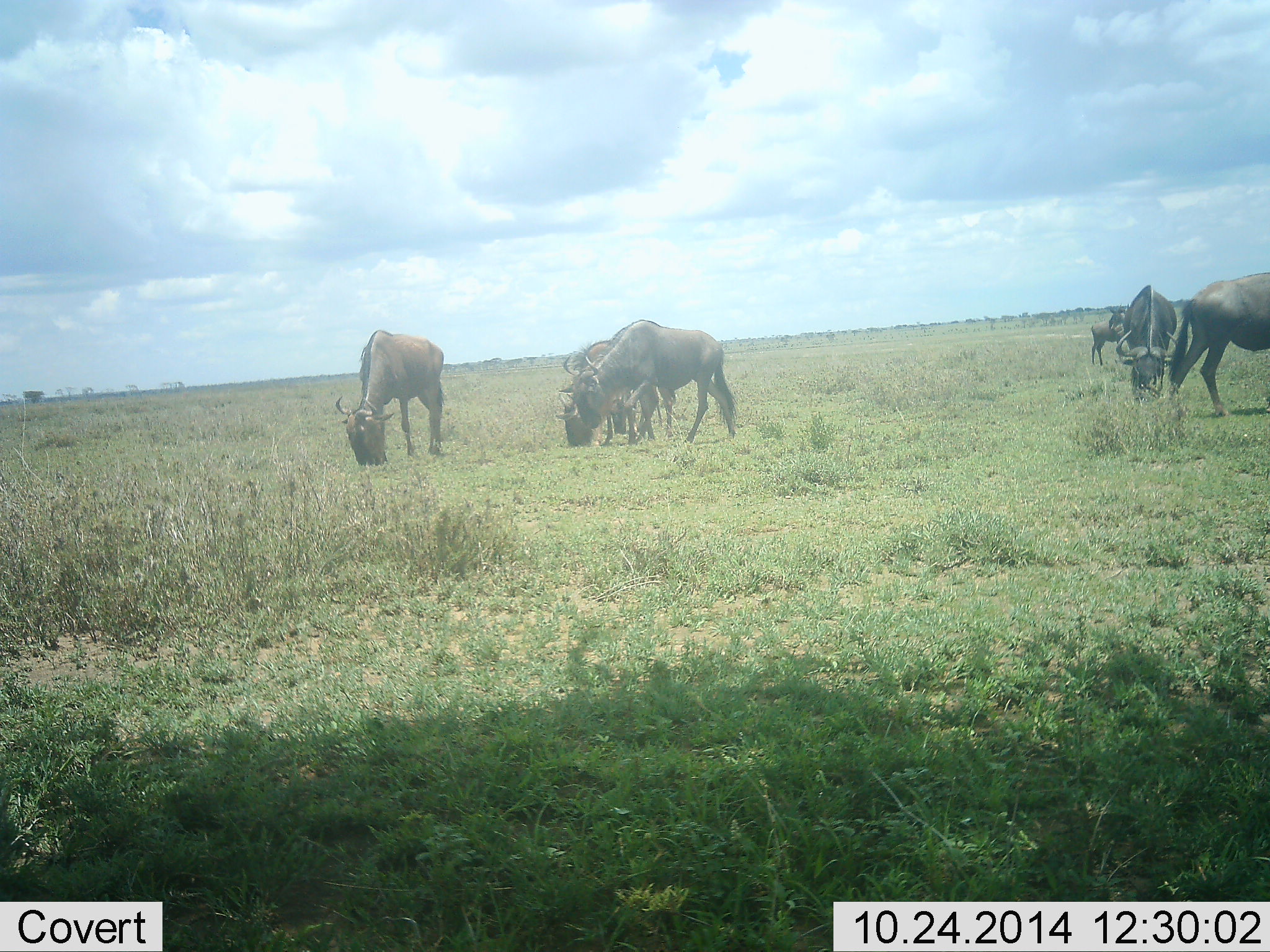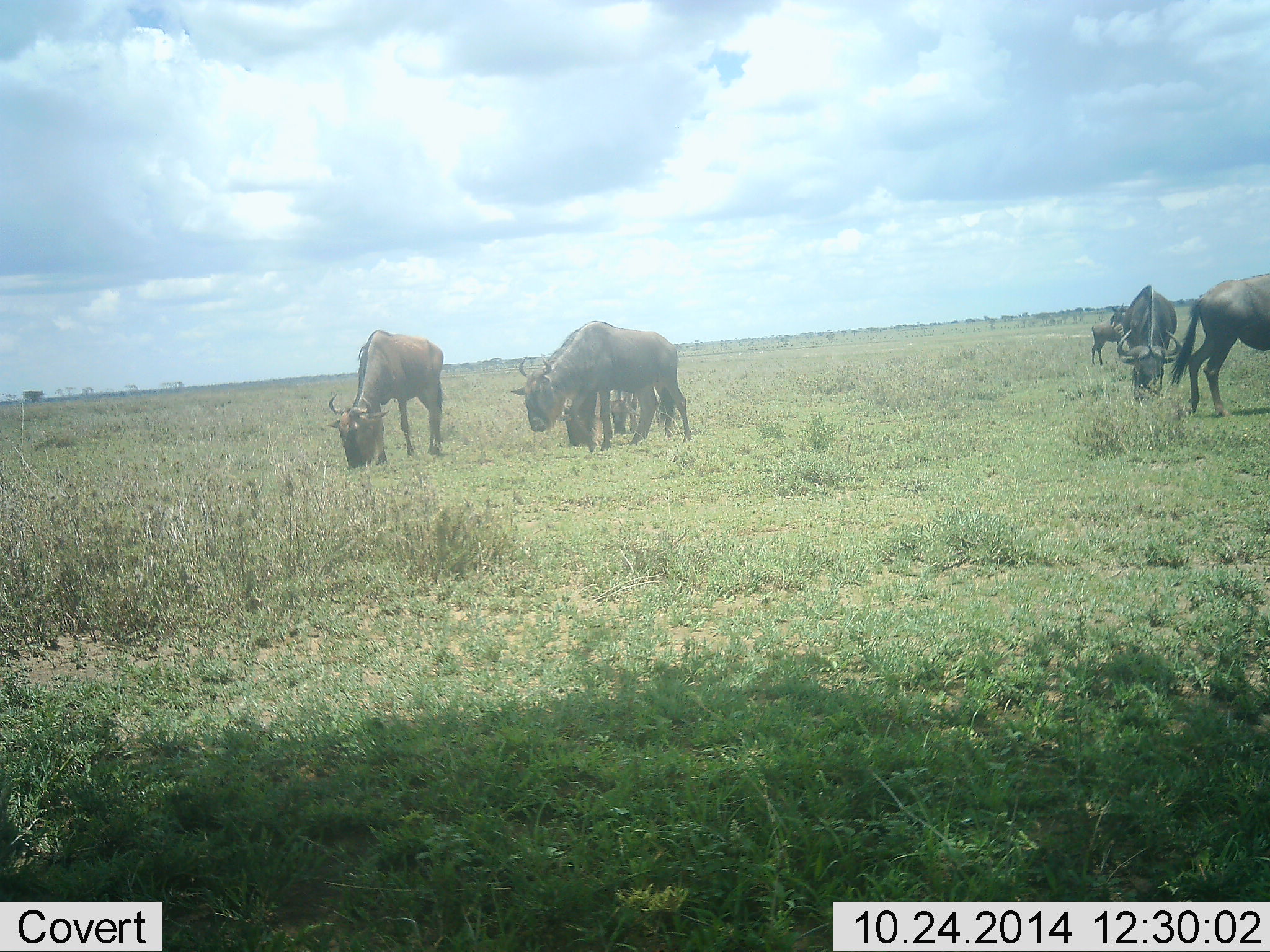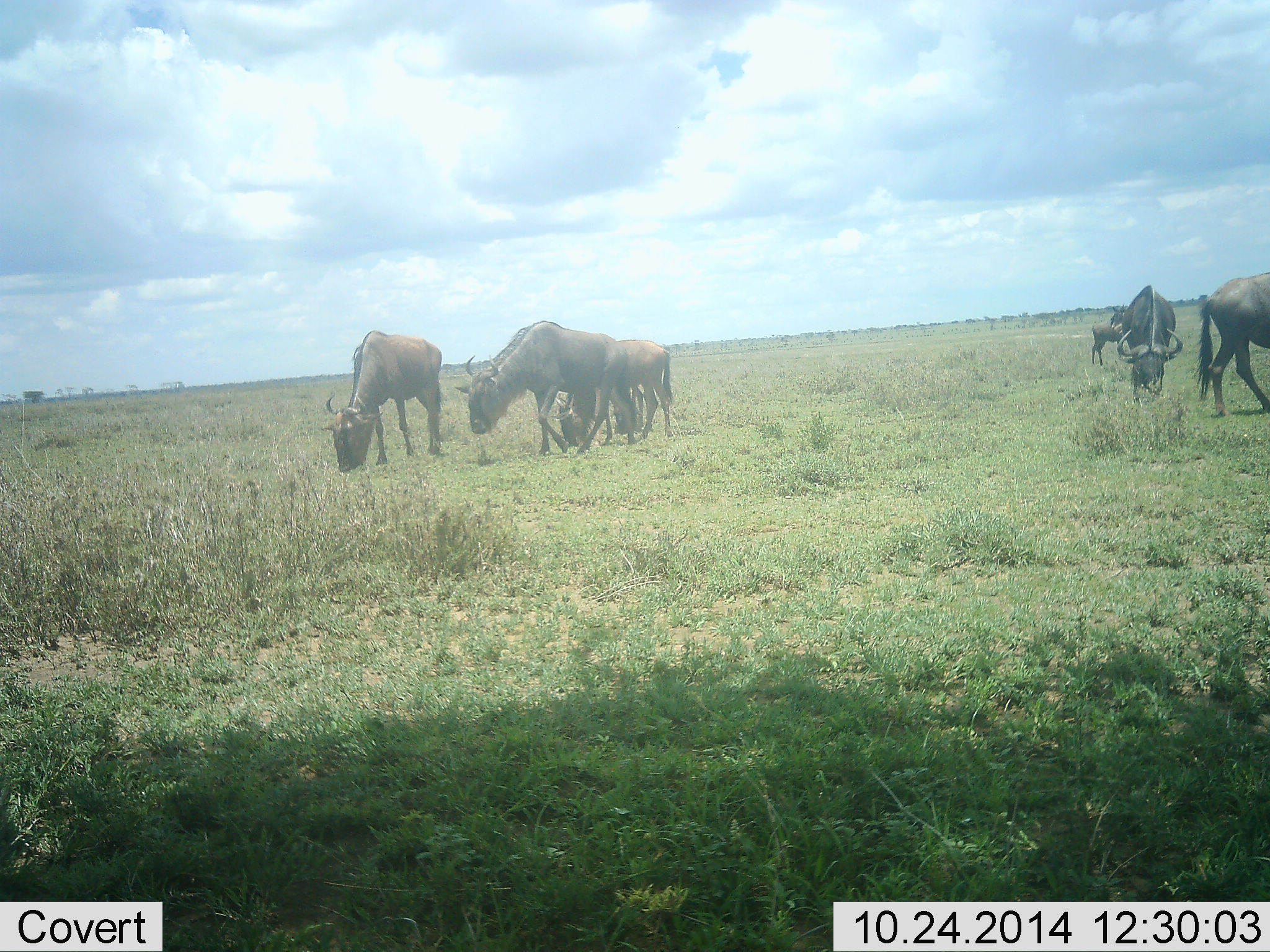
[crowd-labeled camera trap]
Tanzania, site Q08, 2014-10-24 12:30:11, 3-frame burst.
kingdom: Animalia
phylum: Chordata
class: Mammalia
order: Artiodactyla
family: Bovidae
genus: Connochaetes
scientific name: Connochaetes taurinus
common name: blue wildebeest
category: wildebeest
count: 7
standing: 40%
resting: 0%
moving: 60%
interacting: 0%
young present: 0%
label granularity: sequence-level